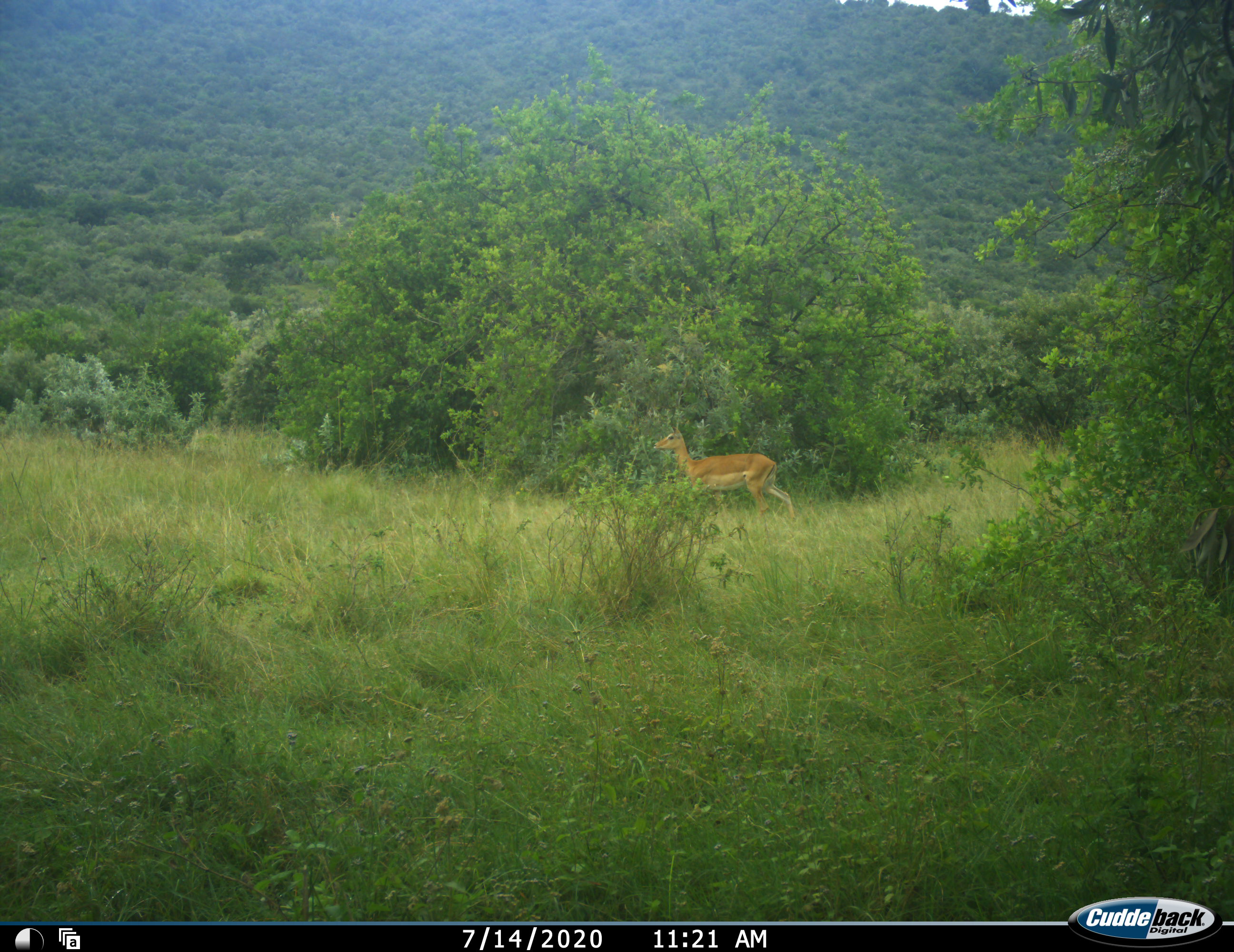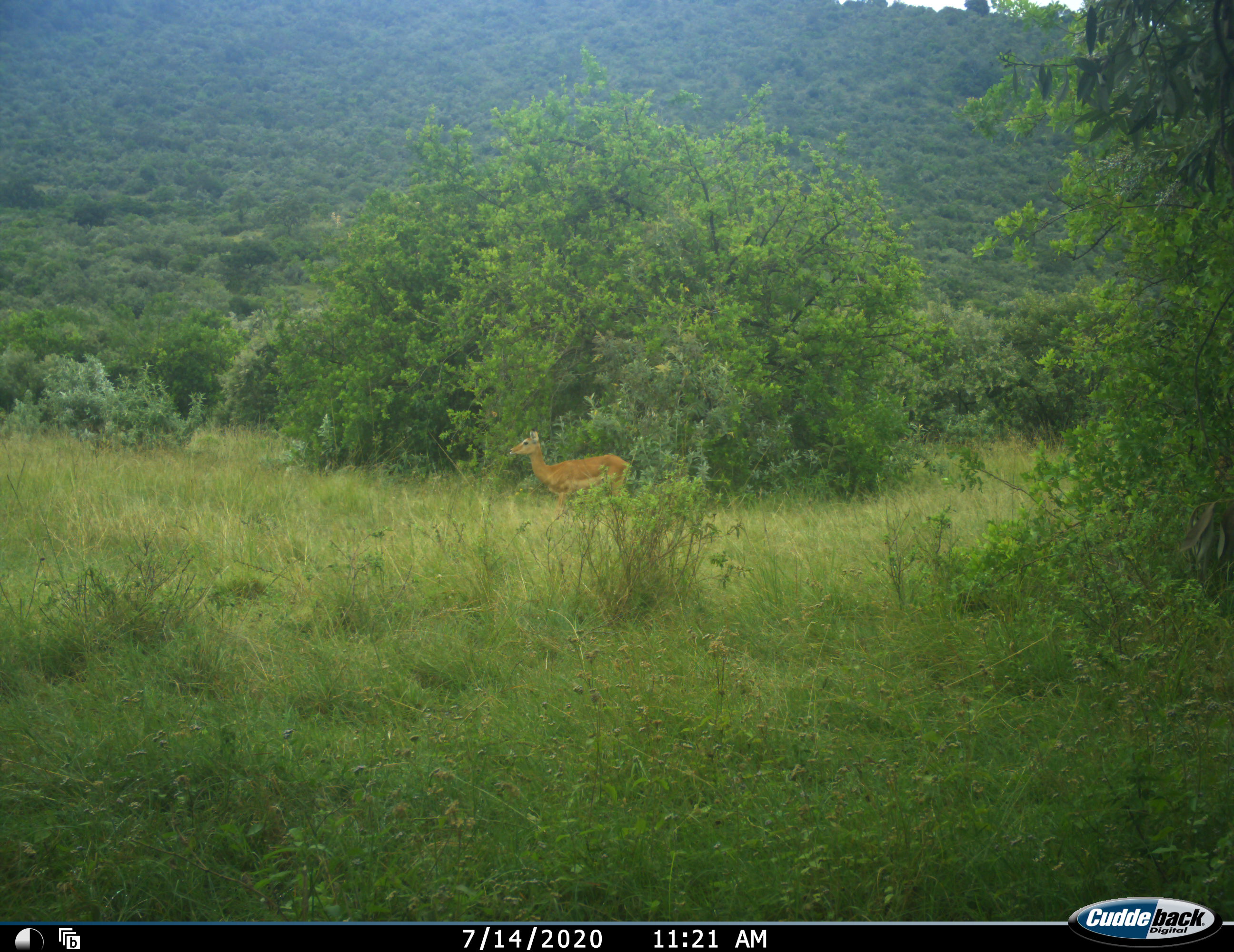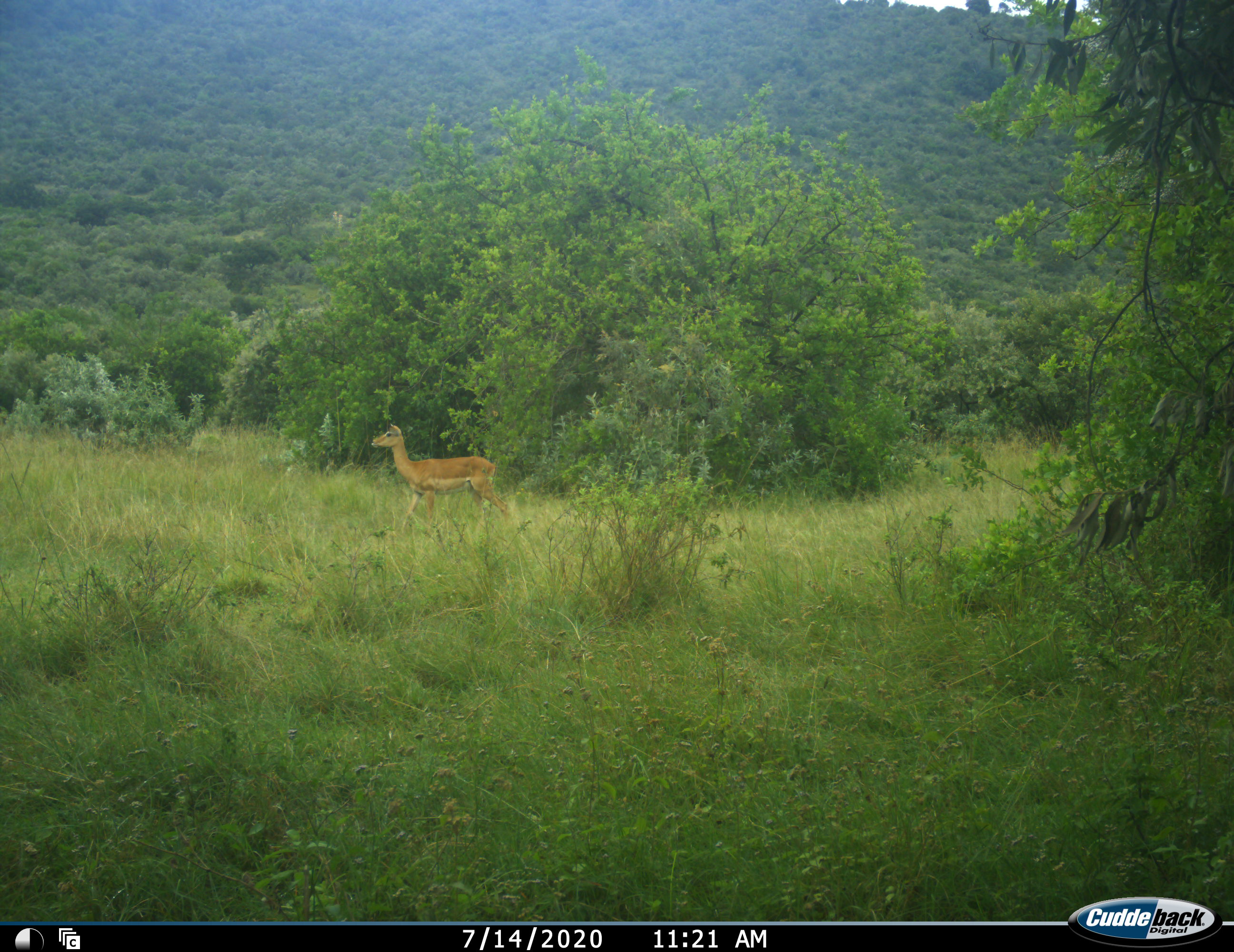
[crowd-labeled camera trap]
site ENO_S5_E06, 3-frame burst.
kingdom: Animalia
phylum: Chordata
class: Mammalia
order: Artiodactyla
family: Bovidae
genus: Aepyceros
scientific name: Aepyceros melampus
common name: impala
Impala (Aepyceros melampus), count 1. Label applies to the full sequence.